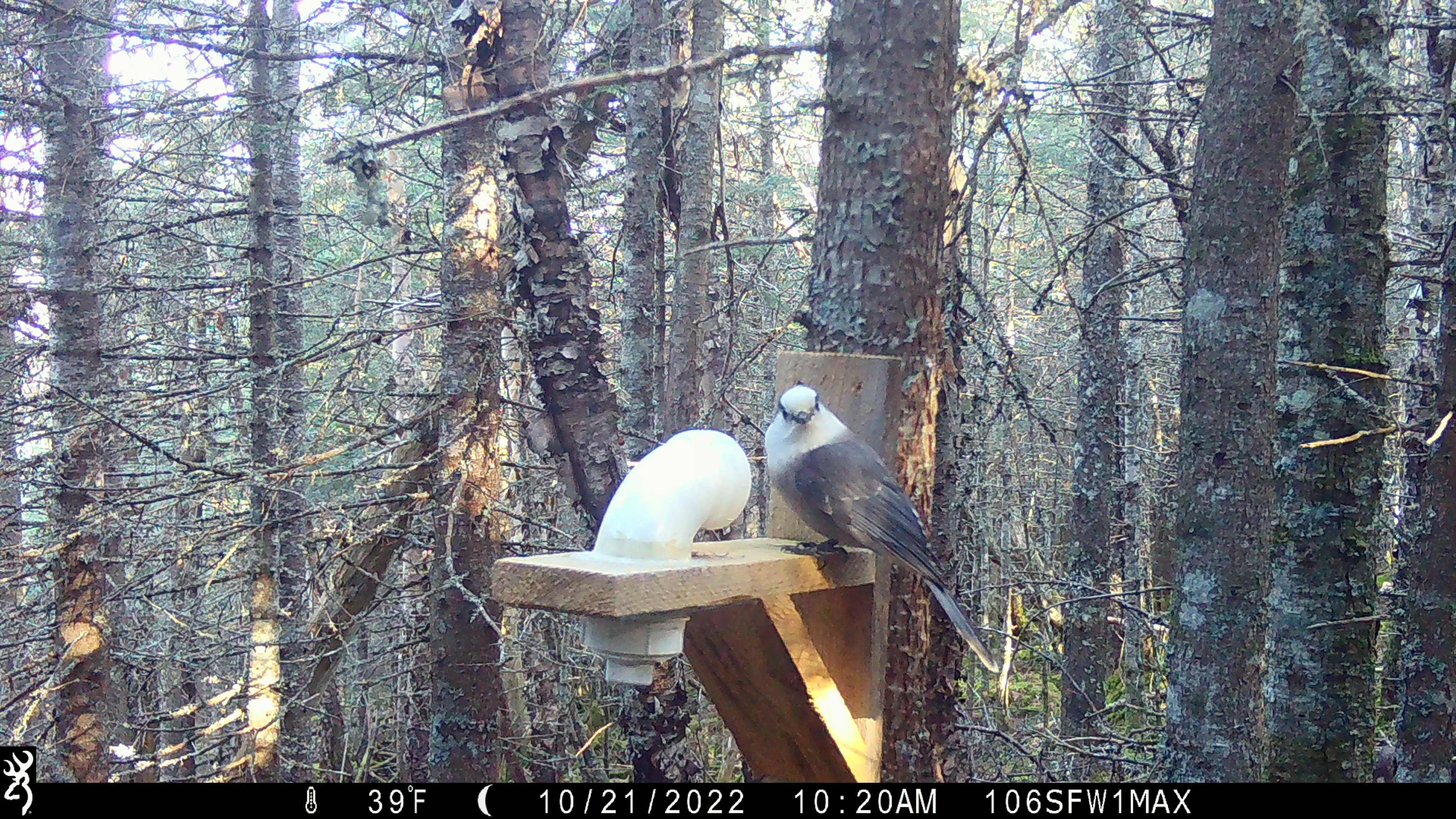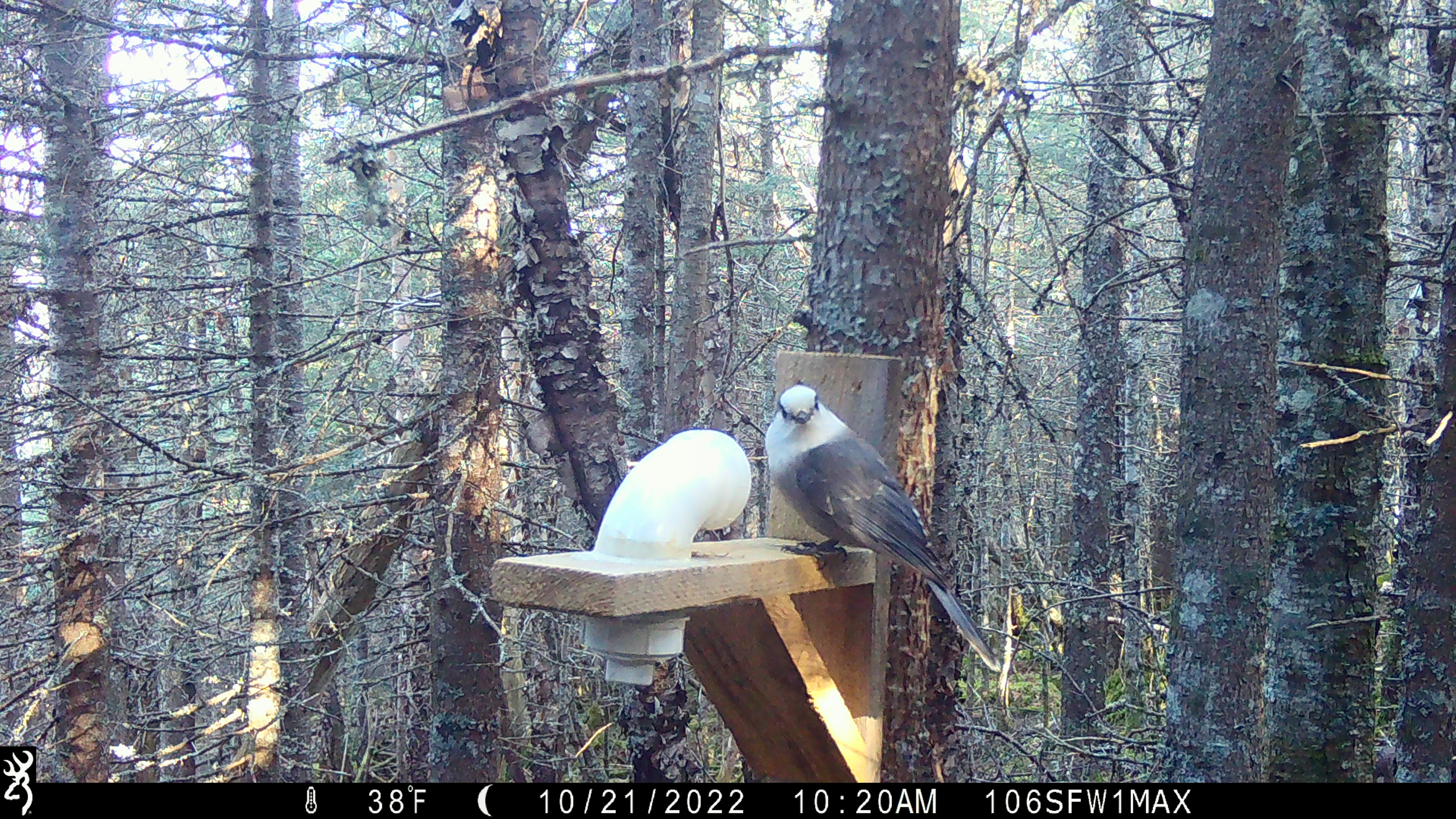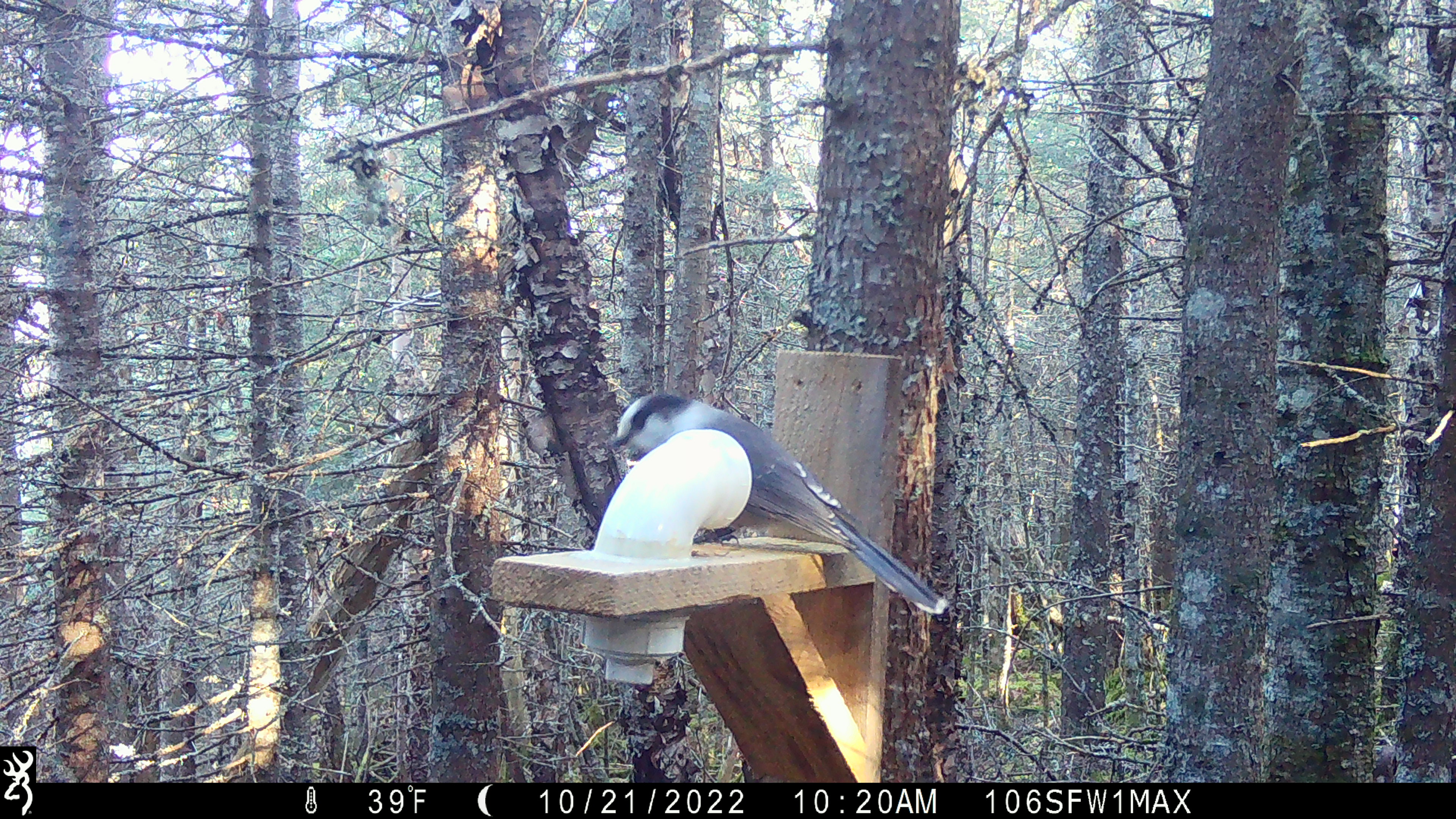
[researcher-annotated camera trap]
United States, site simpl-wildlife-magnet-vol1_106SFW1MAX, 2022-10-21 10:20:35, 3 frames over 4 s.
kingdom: Animalia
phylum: Chordata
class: Aves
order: Passeriformes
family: Corvidae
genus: Perisoreus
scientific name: Perisoreus canadensis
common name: canada jay